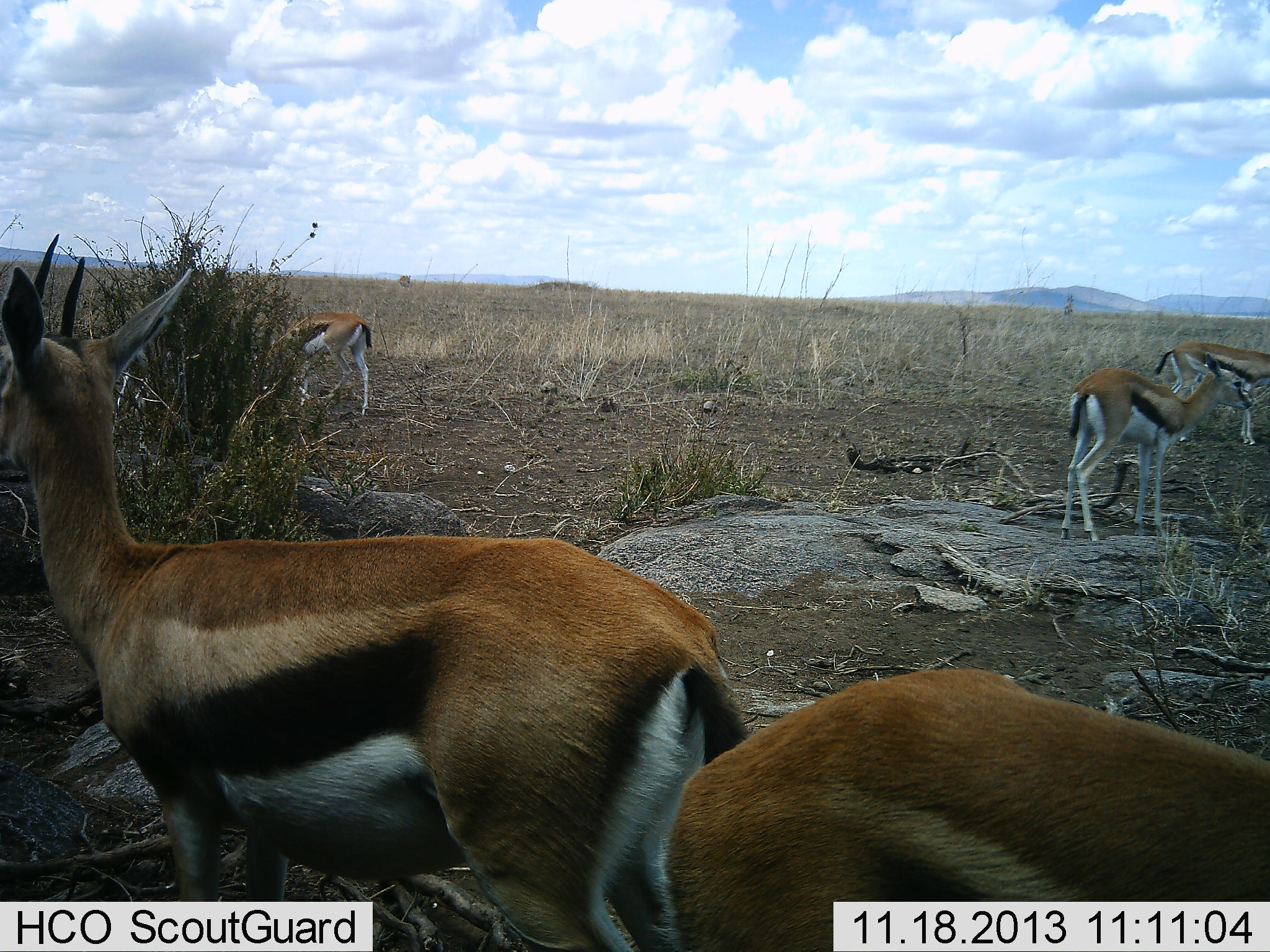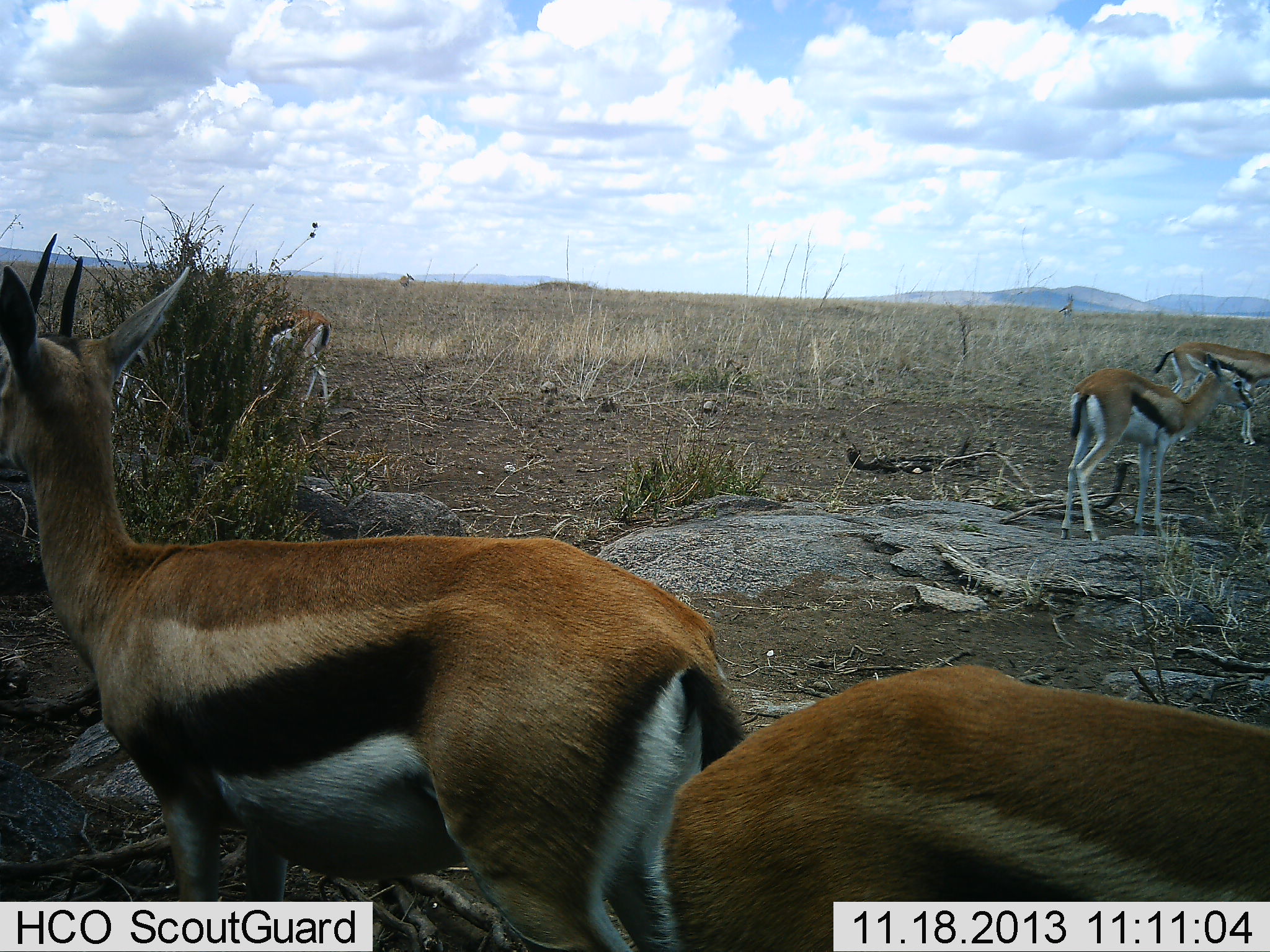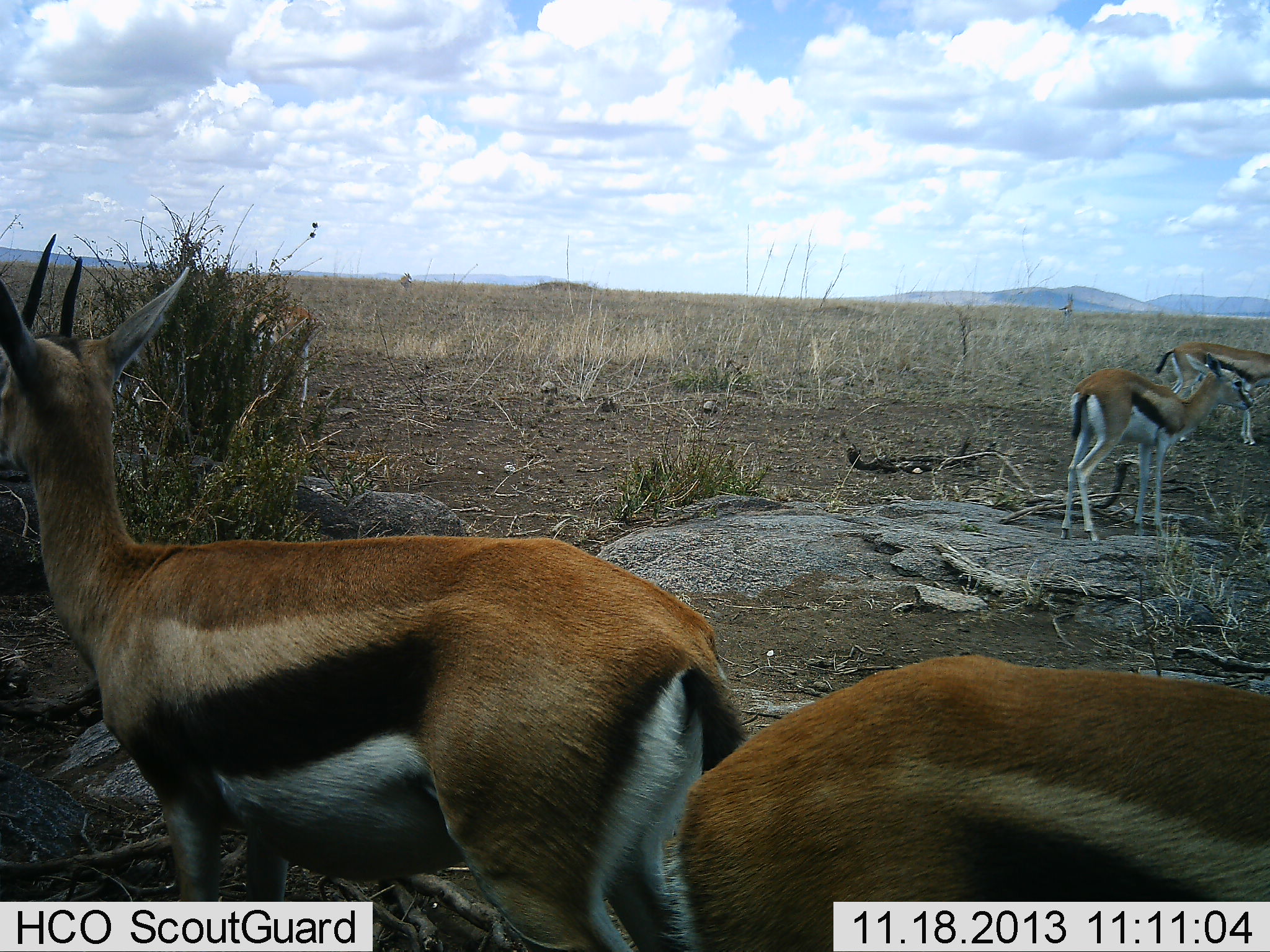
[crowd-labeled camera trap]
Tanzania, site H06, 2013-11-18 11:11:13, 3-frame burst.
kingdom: Animalia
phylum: Chordata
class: Mammalia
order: Artiodactyla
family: Bovidae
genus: Eudorcas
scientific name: Eudorcas thomsonii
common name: thomson's gazelle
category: gazellethomsons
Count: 5.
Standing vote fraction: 80%.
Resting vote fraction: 0%.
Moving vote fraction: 50%.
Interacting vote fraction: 0%.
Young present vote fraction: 0%.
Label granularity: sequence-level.